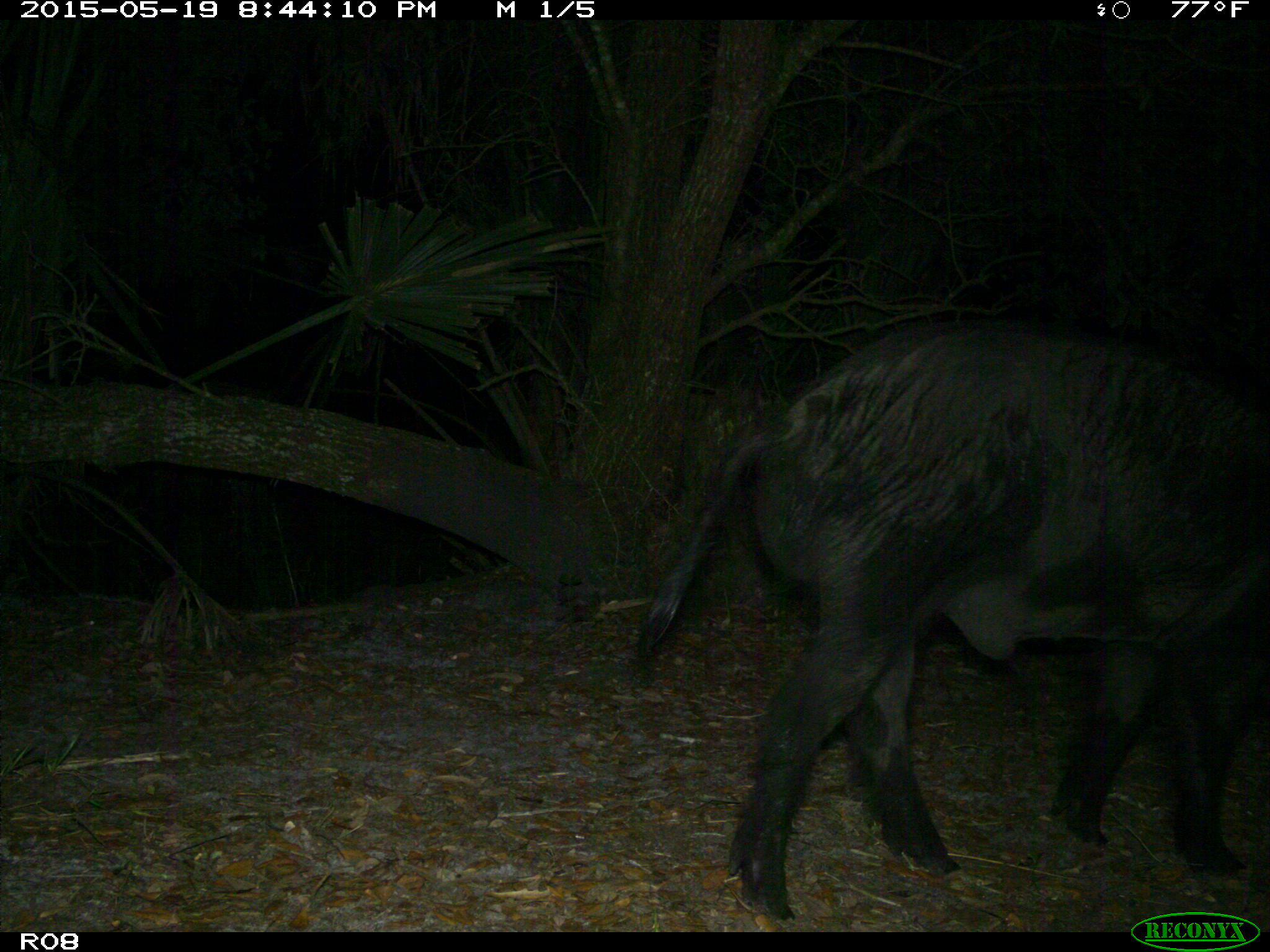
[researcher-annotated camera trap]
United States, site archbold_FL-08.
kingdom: Animalia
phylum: Chordata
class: Mammalia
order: Artiodactyla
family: Suidae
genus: Sus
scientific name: Sus scrofa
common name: wild boar